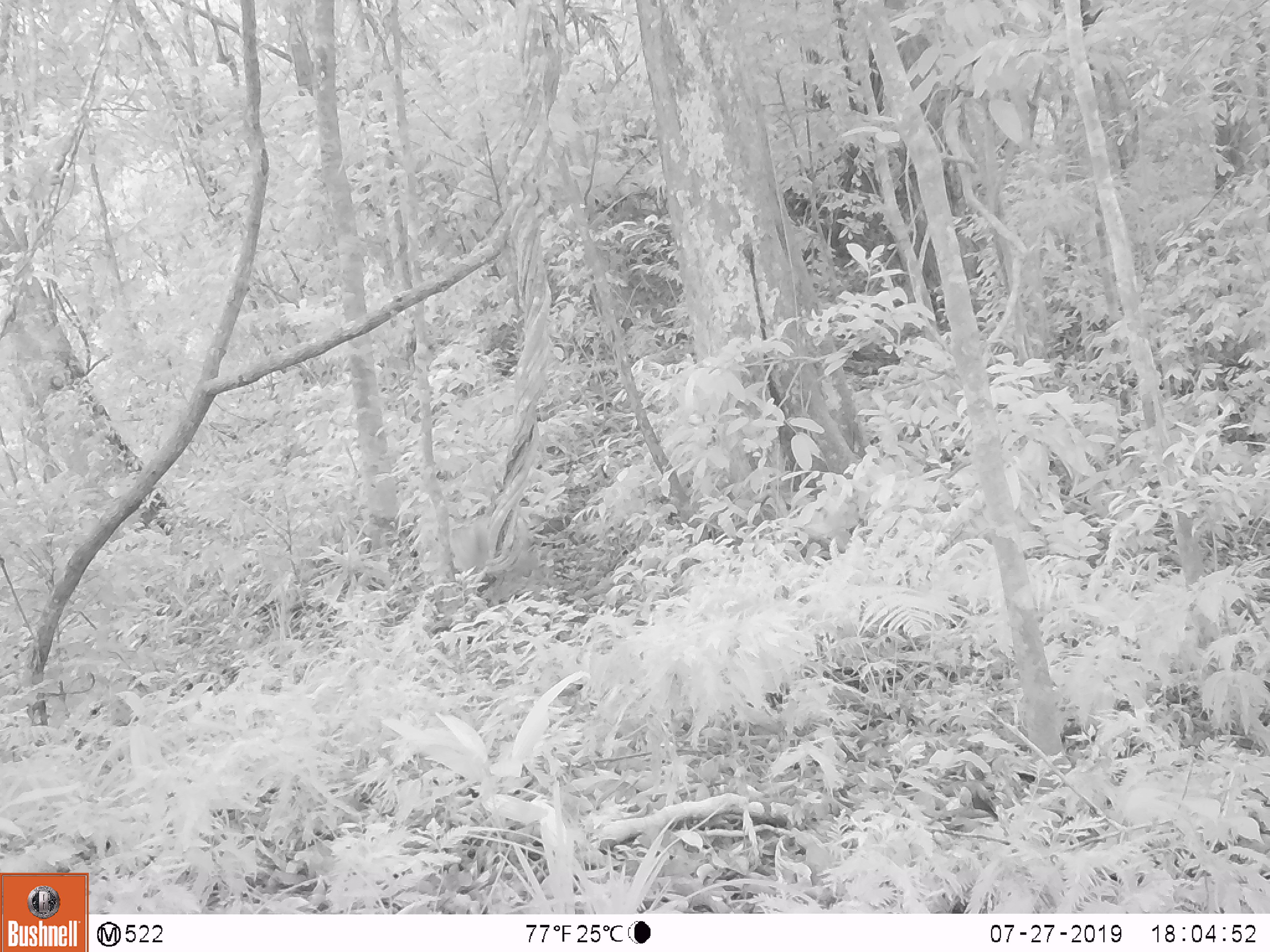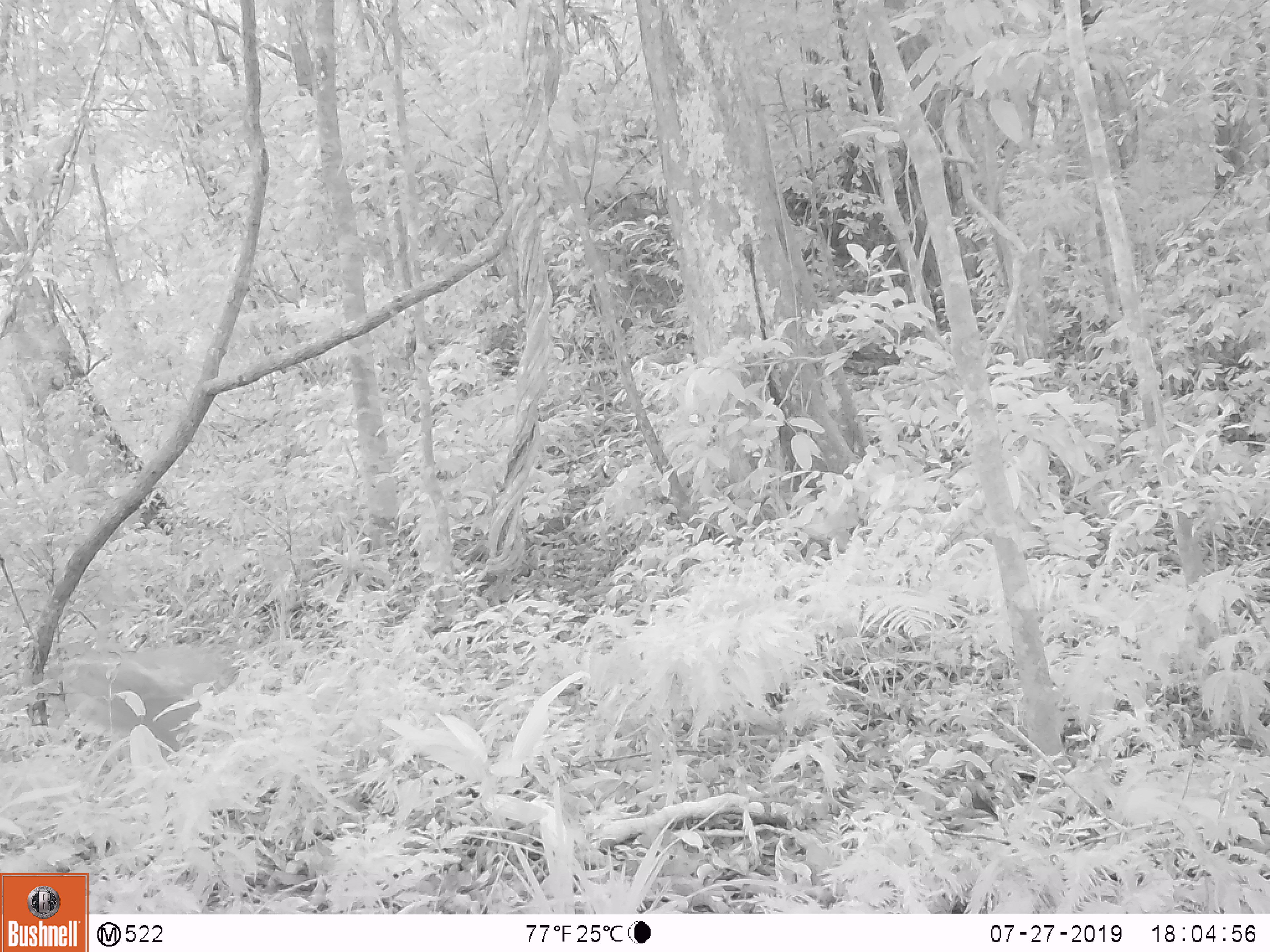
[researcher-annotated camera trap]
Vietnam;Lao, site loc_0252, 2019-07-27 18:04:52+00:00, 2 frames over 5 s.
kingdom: Animalia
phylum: Chordata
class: Mammalia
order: Primates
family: Cercopithecidae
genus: Macaca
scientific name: Macaca nemestrina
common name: pig-tailed macaque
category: pig tailed macaque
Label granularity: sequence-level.